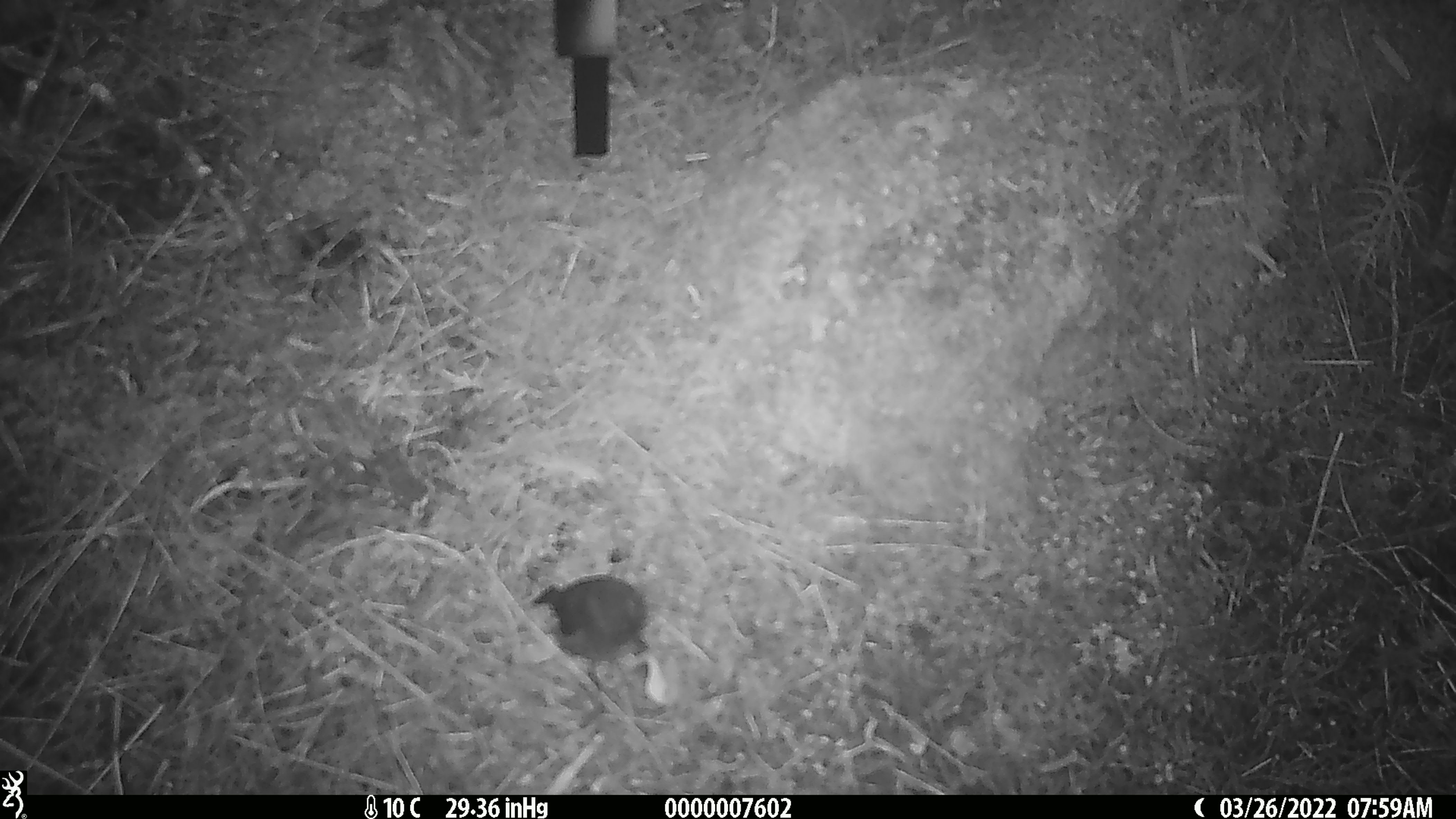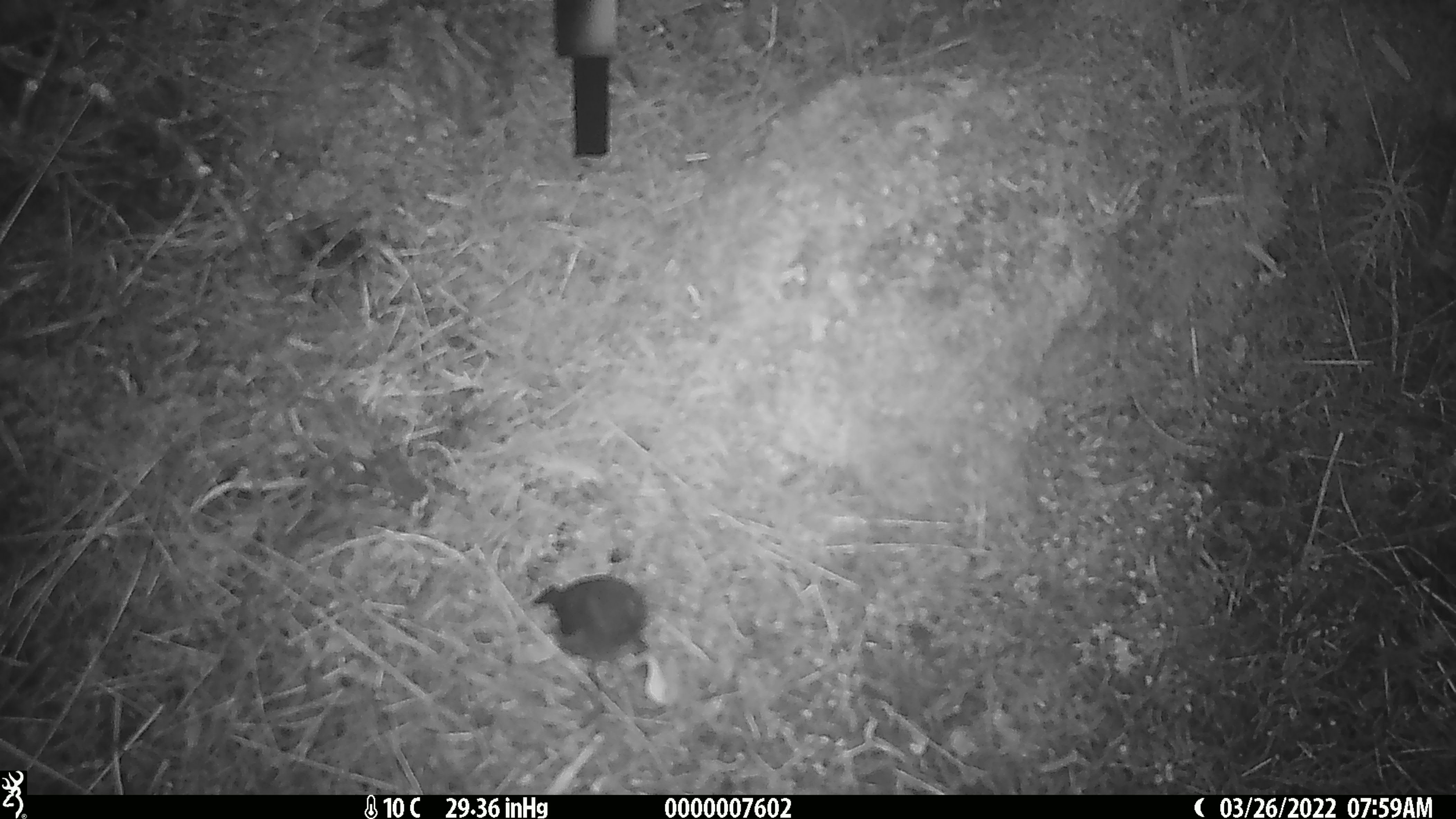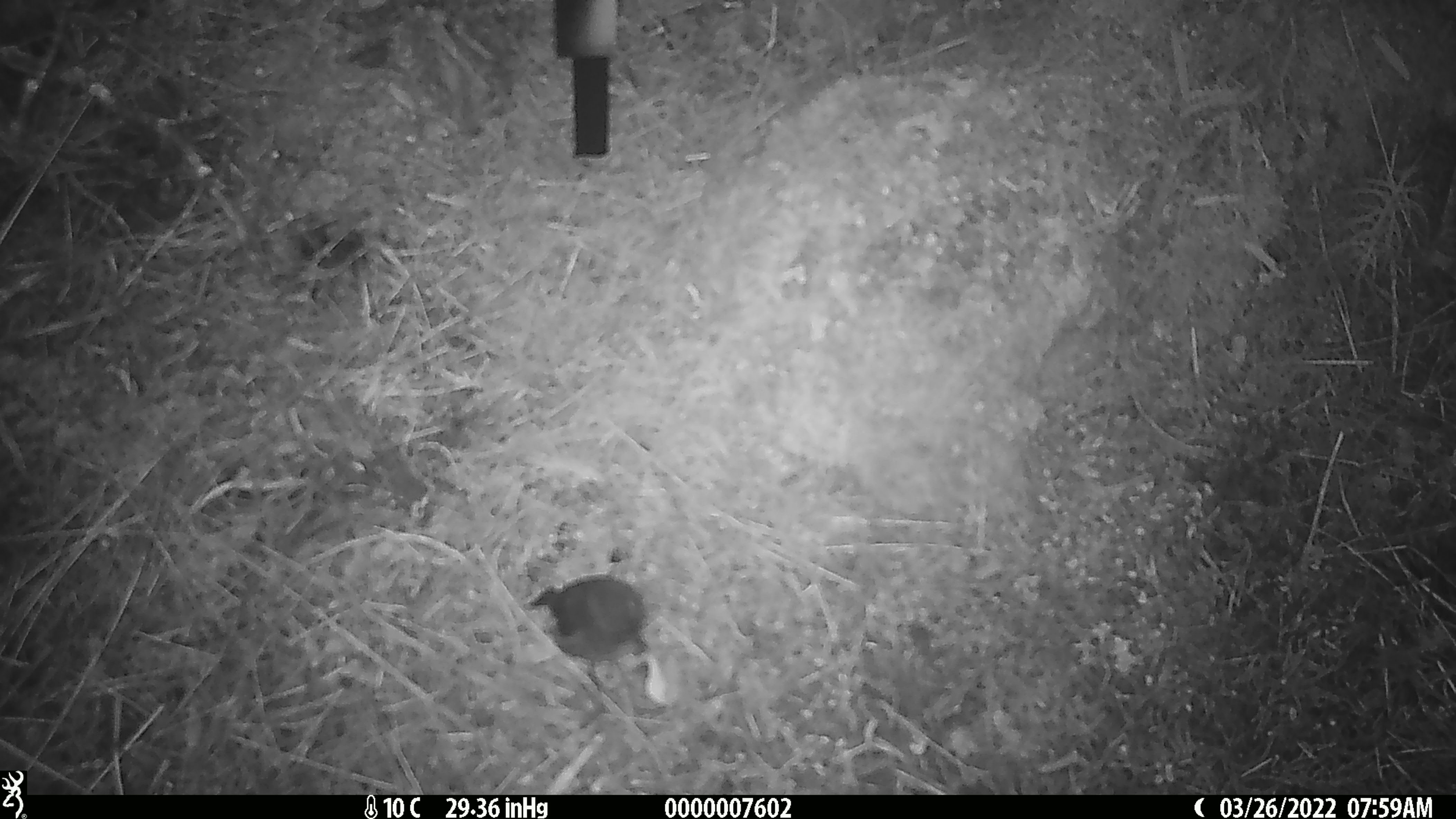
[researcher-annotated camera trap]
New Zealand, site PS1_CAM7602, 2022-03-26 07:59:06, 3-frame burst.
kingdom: Animalia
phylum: Chordata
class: Aves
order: Passeriformes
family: Petroicidae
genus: Petroica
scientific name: Petroica australis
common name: new zealand robin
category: robin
Robin (new zealand robin) (Petroica australis).